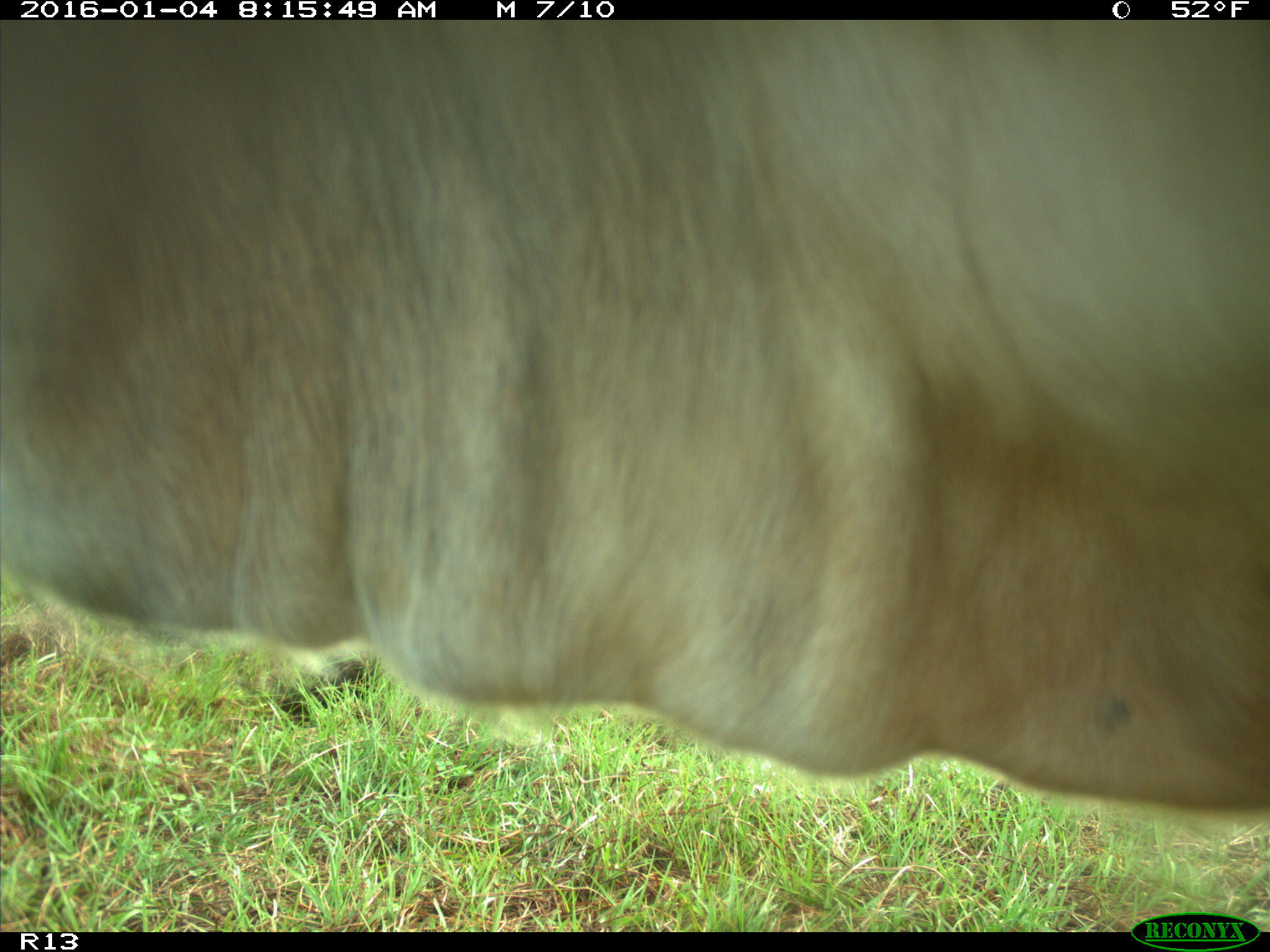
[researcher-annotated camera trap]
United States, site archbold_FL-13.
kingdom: Animalia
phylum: Chordata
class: Mammalia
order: Artiodactyla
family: Bovidae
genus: Bos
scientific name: Bos taurus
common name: domestic cow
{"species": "Bos taurus (domestic cow)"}